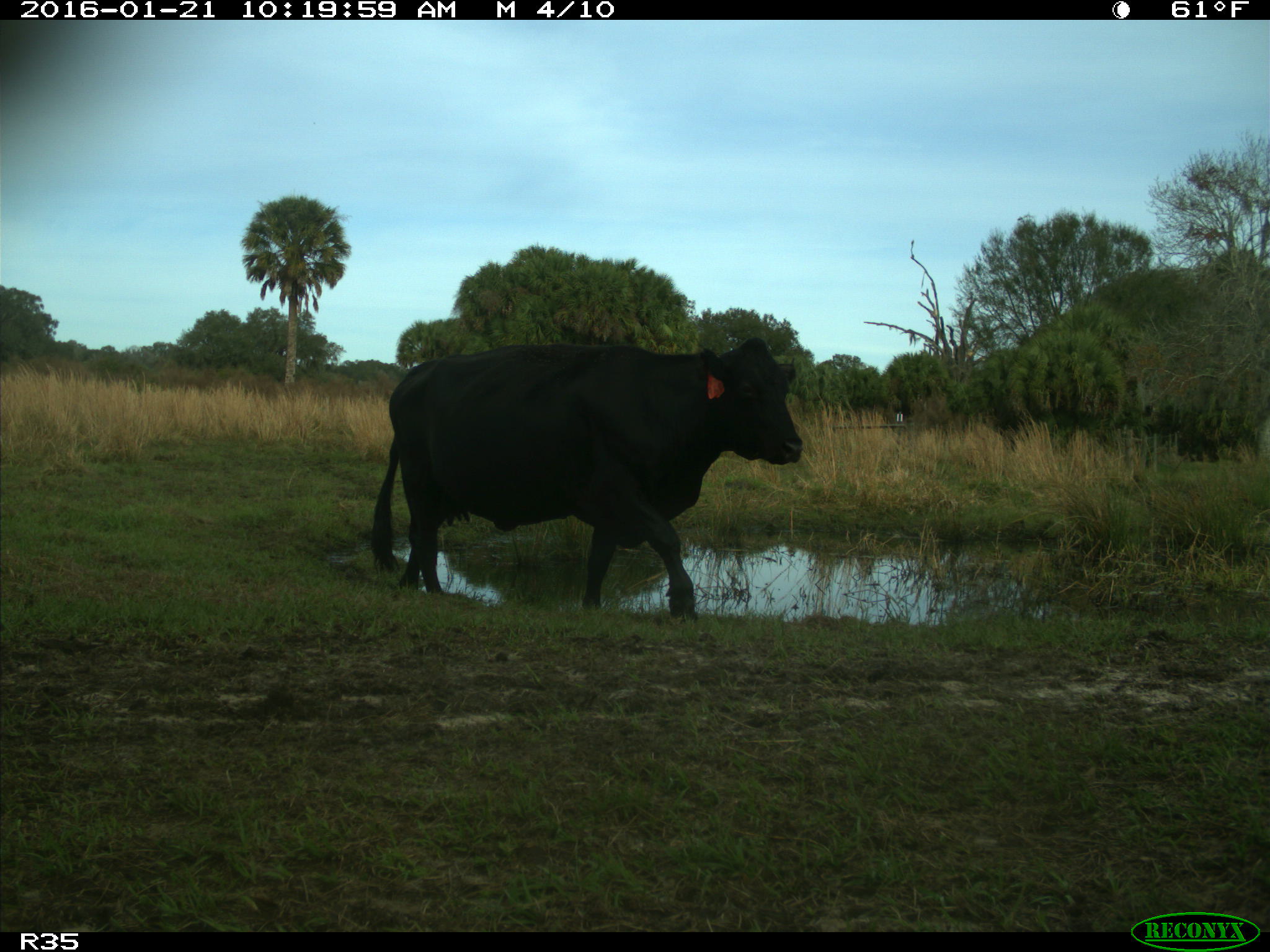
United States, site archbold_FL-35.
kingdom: Animalia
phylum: Chordata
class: Mammalia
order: Artiodactyla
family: Bovidae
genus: Bos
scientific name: Bos taurus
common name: domestic cow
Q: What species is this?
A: Bos taurus (domestic cow).